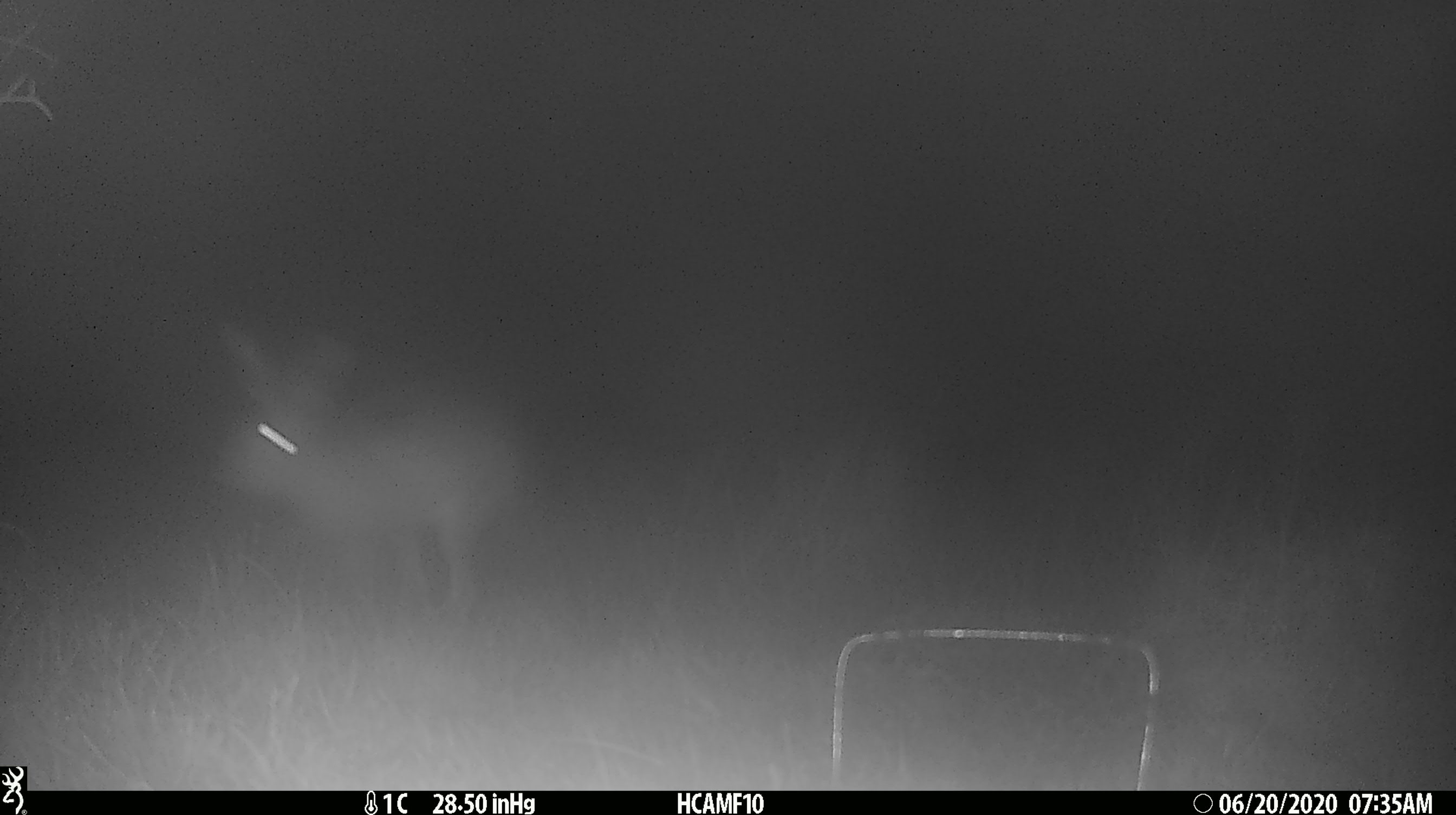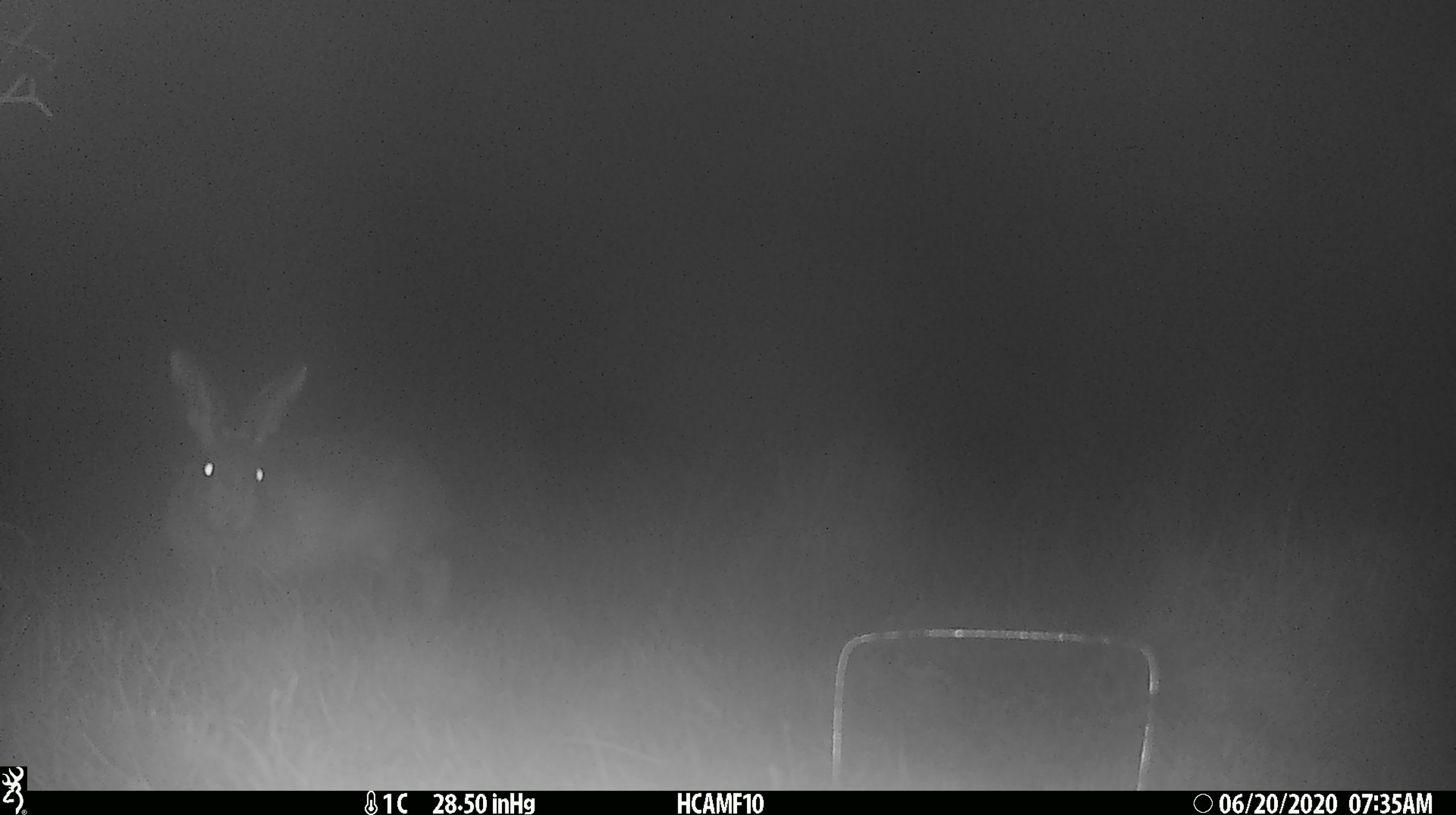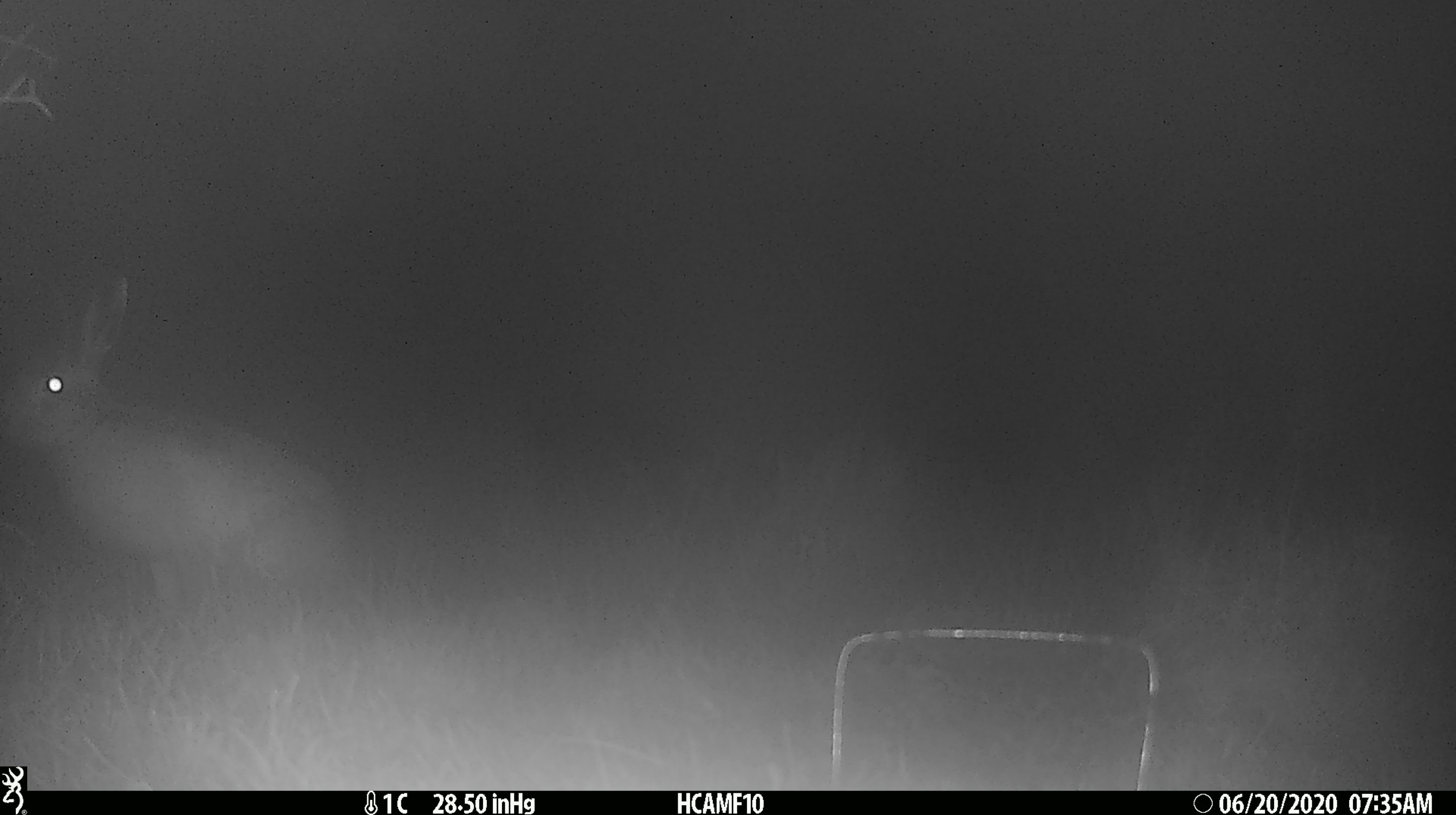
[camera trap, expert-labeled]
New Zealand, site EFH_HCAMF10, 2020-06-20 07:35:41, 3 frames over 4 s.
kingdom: Animalia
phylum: Chordata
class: Mammalia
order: Lagomorpha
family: Leporidae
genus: Lepus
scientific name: Lepus europaeus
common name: brown hare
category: hare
Hare (brown hare) (Lepus europaeus).